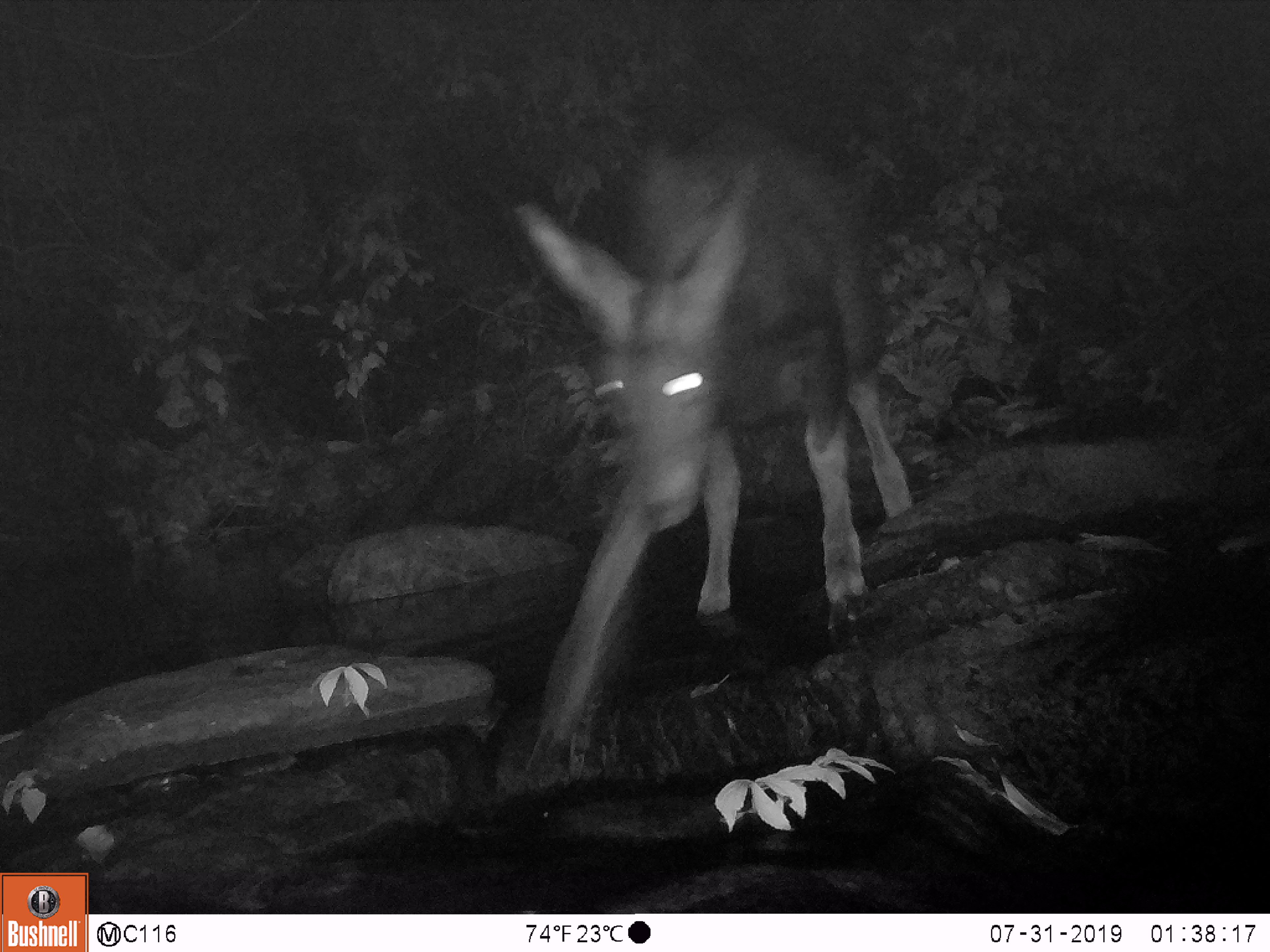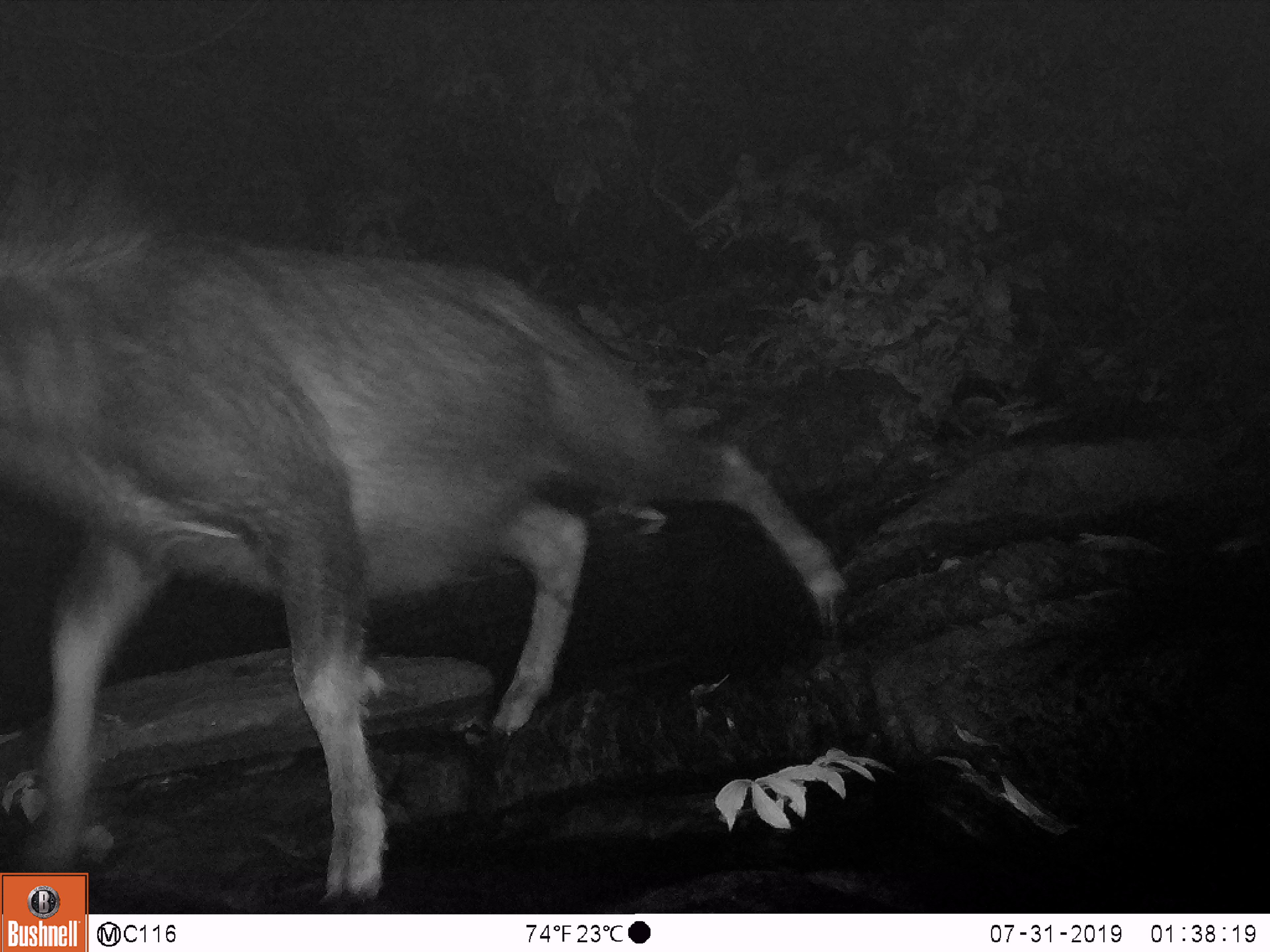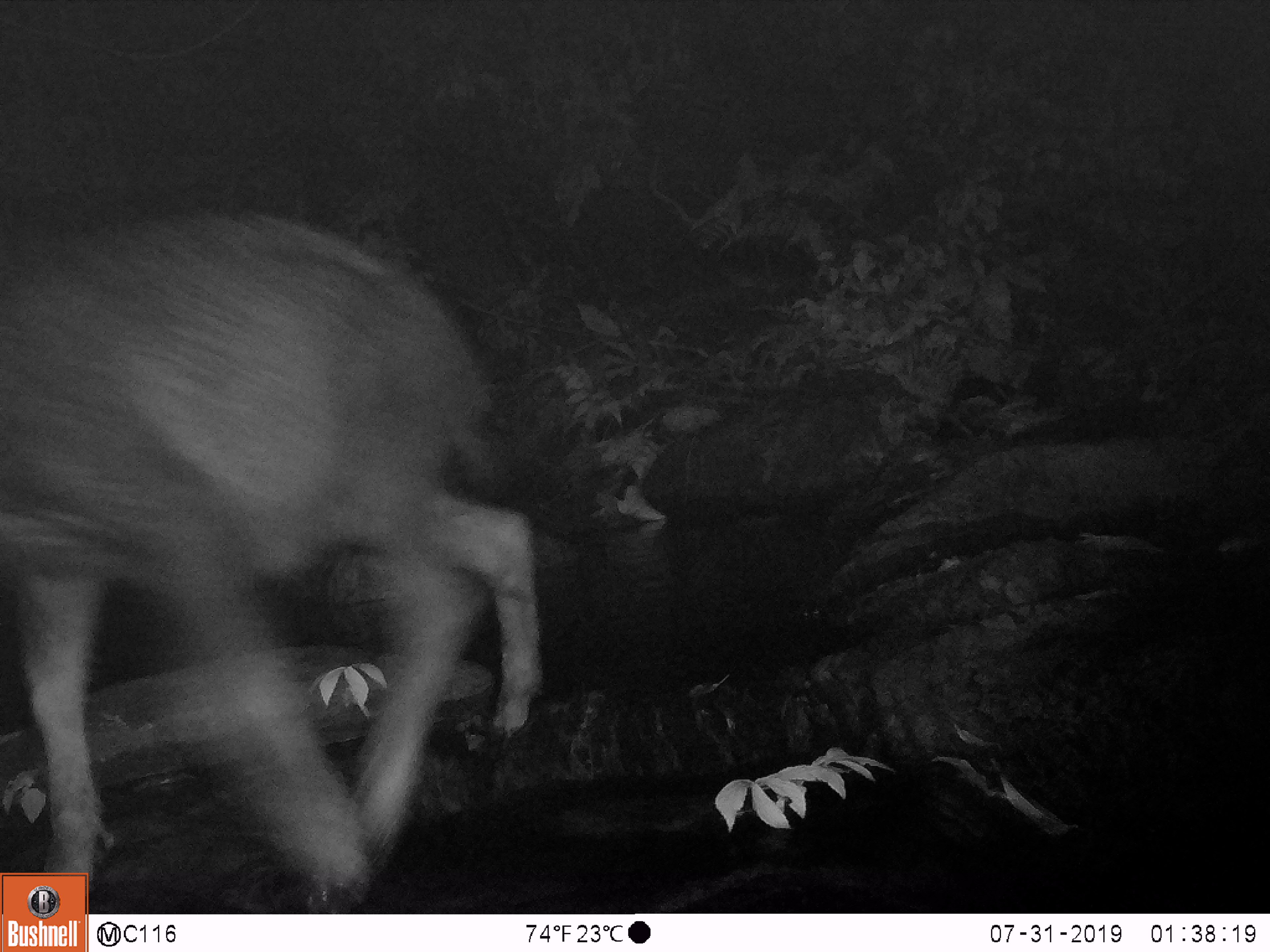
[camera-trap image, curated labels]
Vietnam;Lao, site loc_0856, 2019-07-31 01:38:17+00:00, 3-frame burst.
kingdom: Animalia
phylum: Chordata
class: Mammalia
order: Artiodactyla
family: Bovidae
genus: Capricornis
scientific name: Capricornis sumatraensis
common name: chinese serow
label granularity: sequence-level